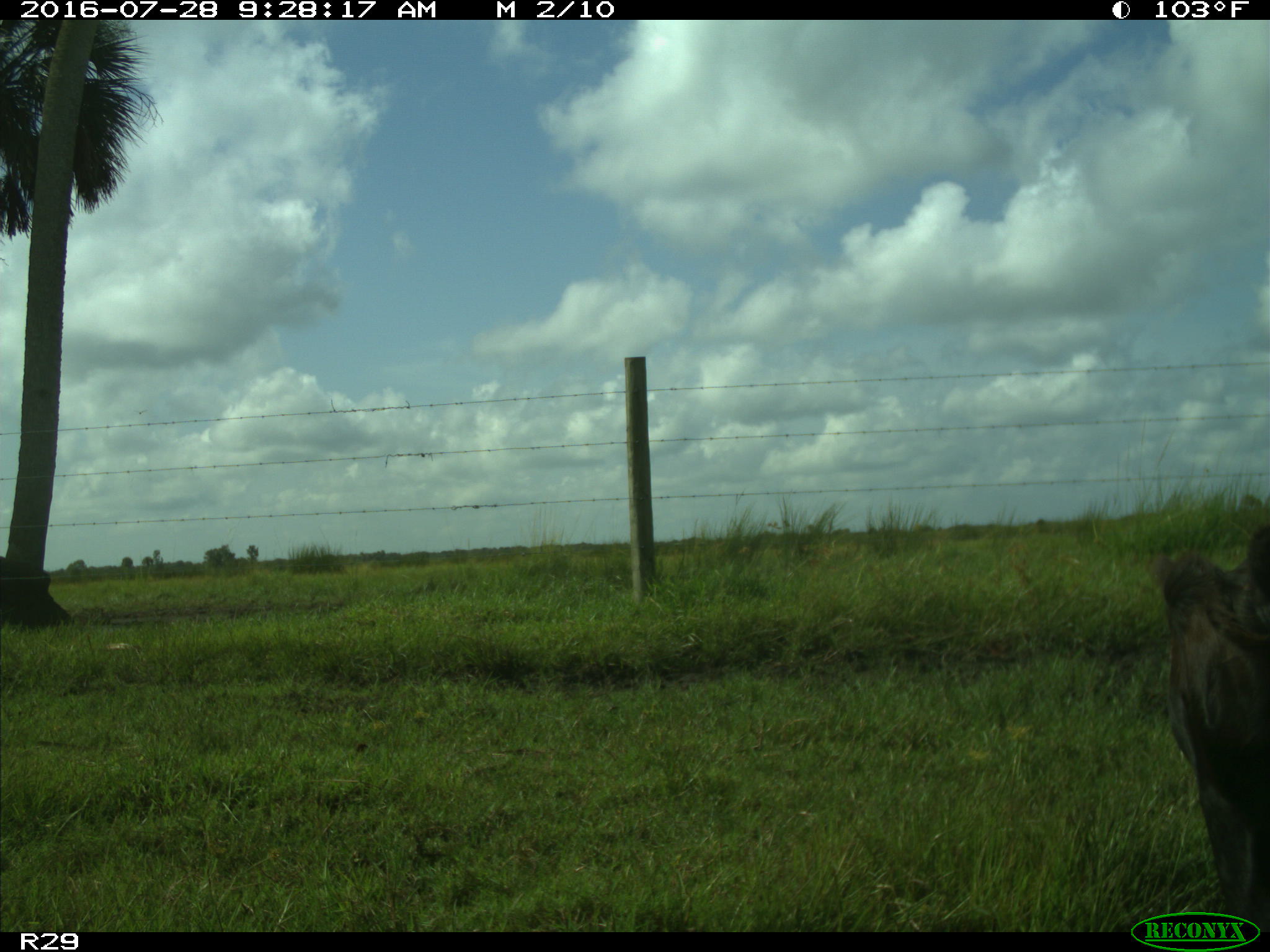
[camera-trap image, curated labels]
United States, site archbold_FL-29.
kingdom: Animalia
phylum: Chordata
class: Mammalia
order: Artiodactyla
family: Bovidae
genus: Bos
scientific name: Bos taurus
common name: domestic cow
Bos taurus (domestic cow).